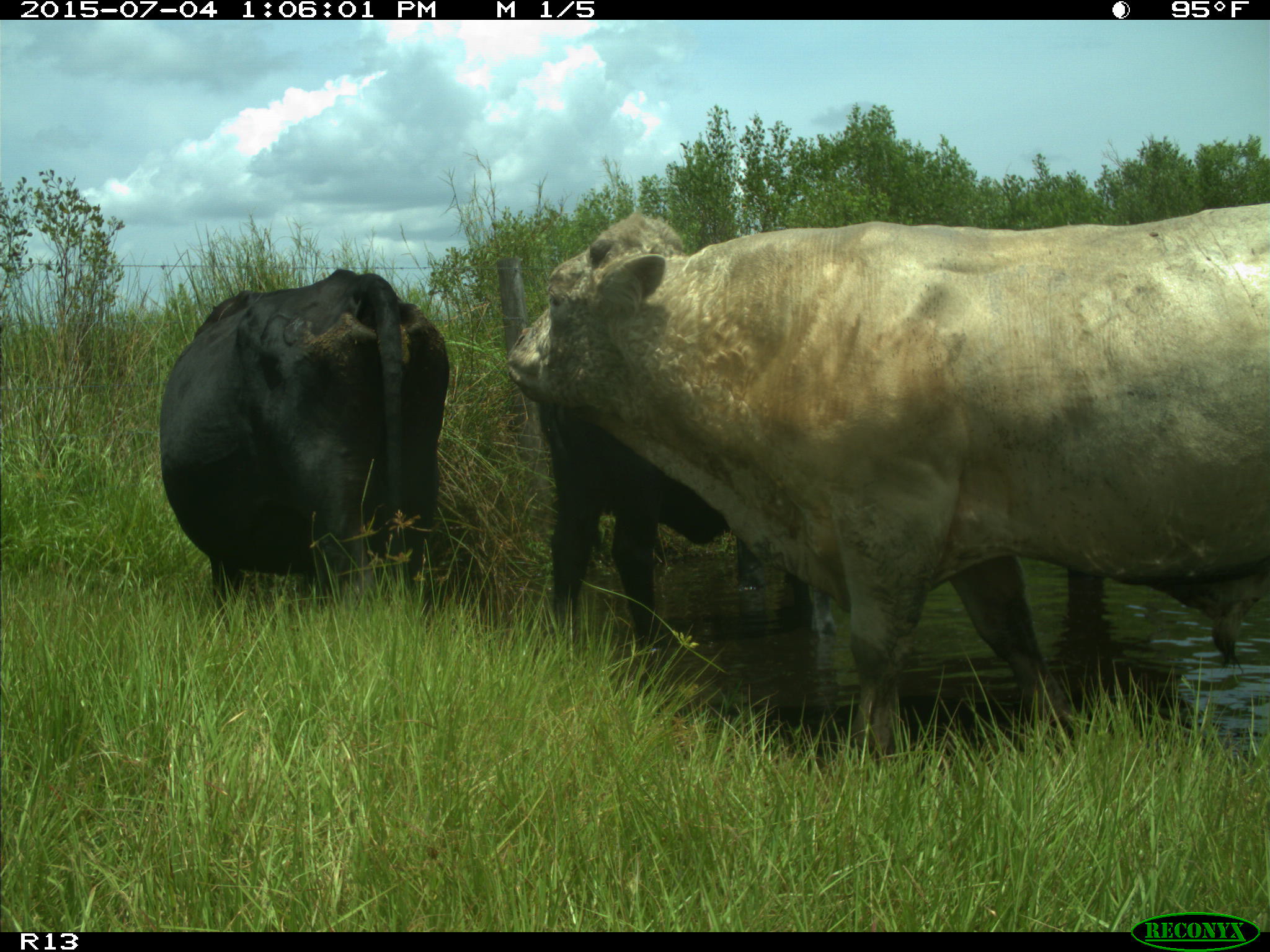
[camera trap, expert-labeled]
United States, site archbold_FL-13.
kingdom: Animalia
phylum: Chordata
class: Mammalia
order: Artiodactyla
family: Bovidae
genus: Bos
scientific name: Bos taurus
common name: domestic cow